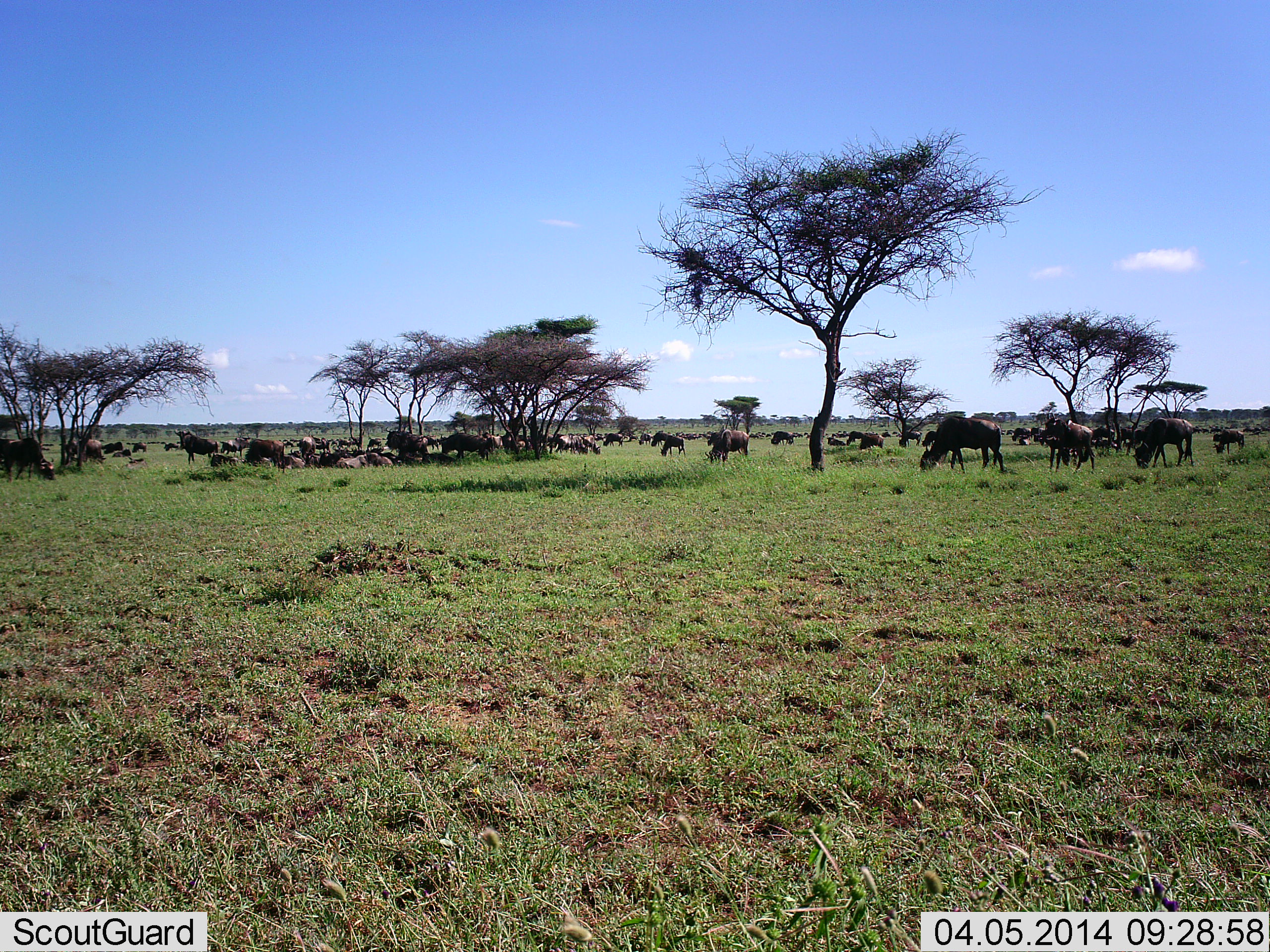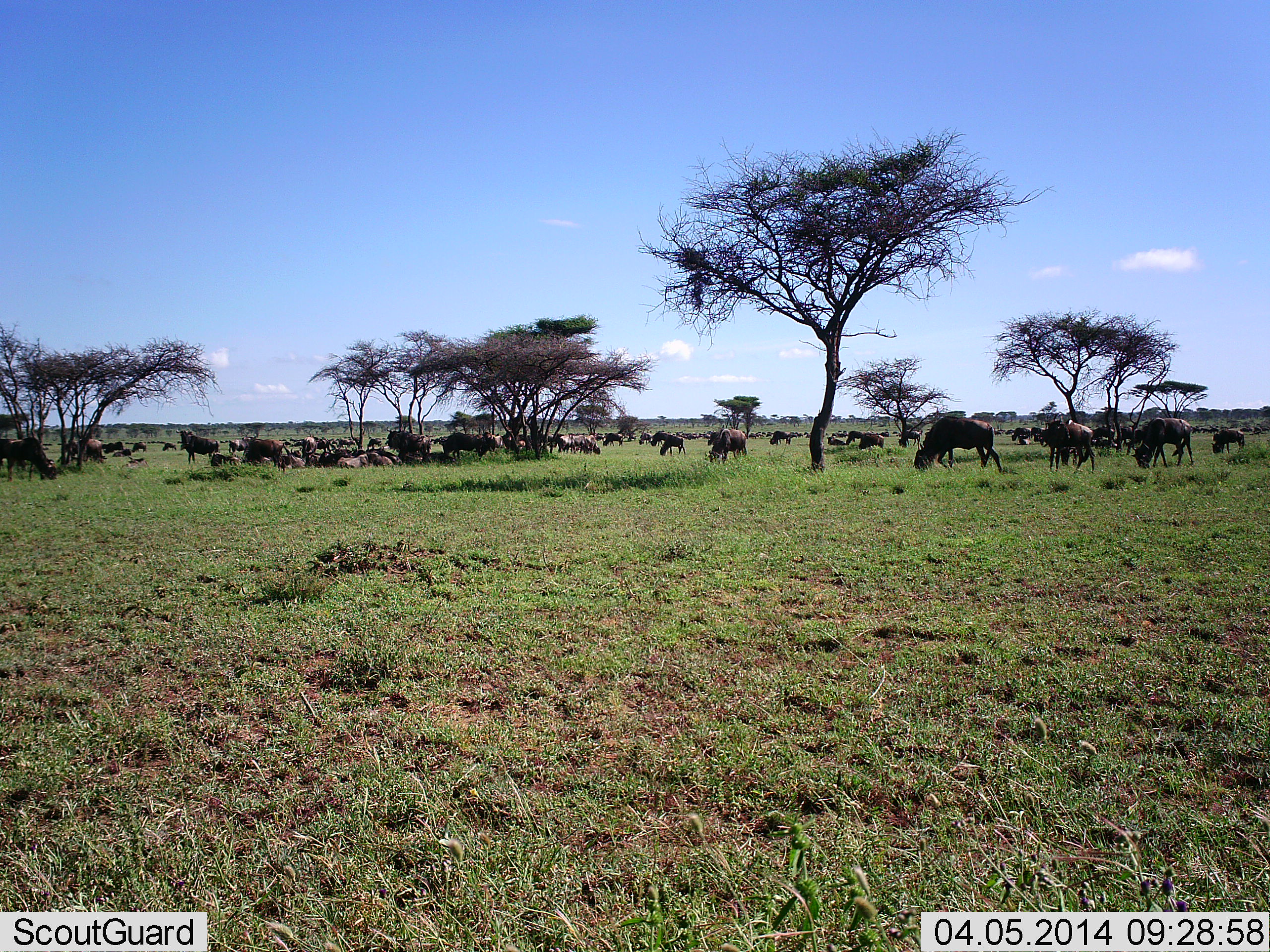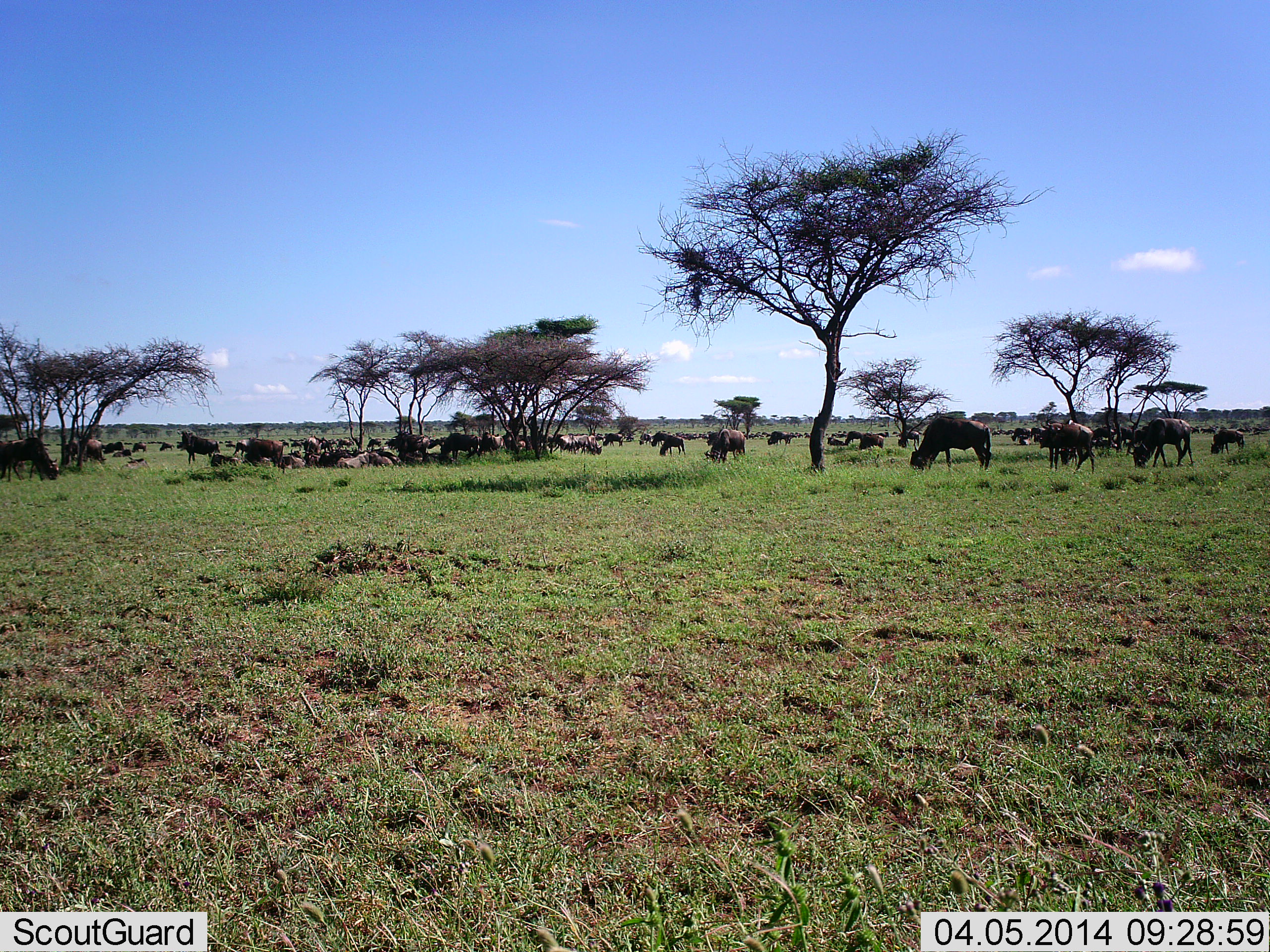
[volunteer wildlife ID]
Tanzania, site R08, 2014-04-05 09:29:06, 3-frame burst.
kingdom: Animalia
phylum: Chordata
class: Mammalia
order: Artiodactyla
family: Bovidae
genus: Connochaetes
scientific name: Connochaetes taurinus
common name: blue wildebeest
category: wildebeest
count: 51+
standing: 80%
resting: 90%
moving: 40%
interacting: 10%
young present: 0%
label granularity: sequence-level